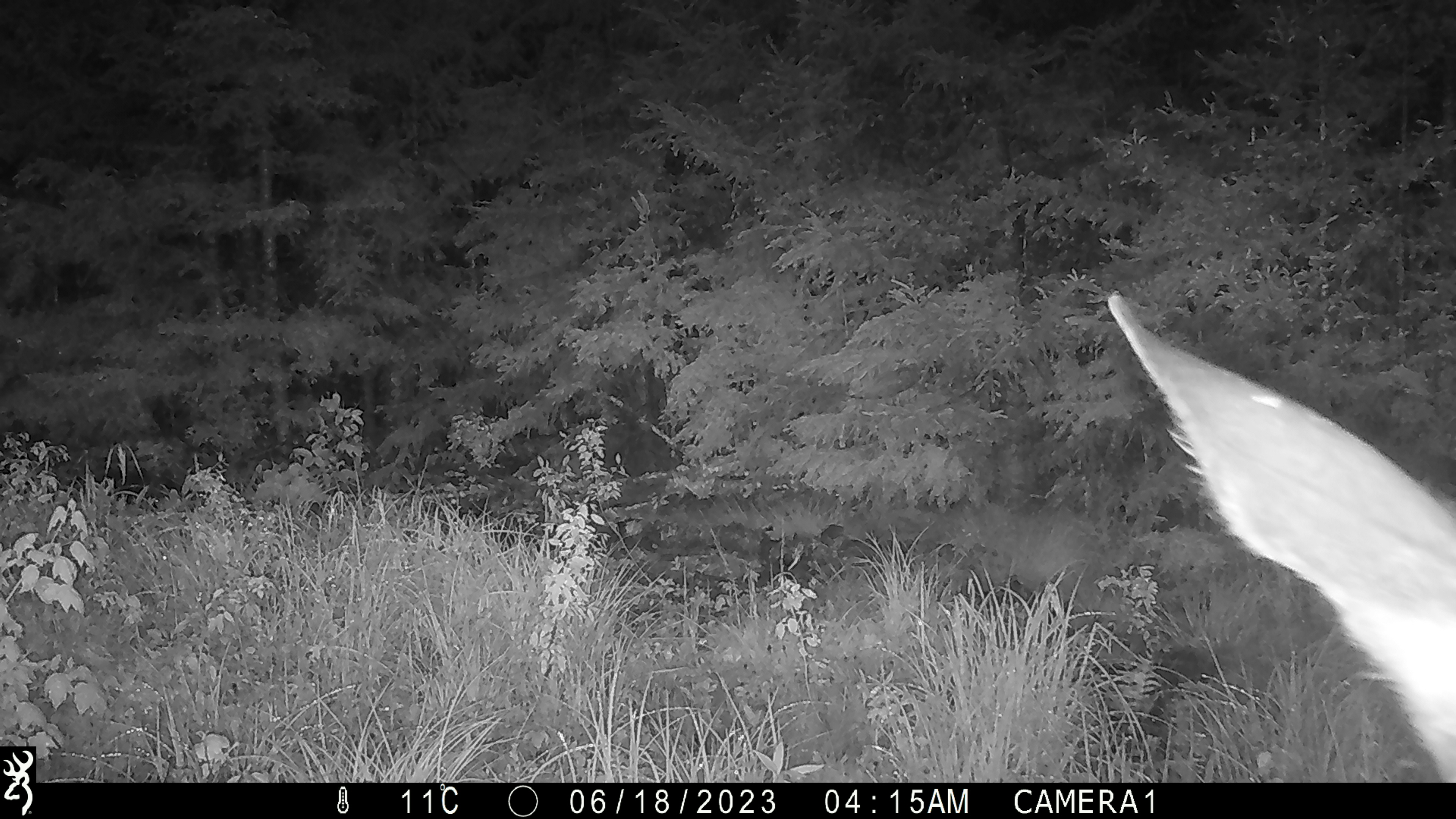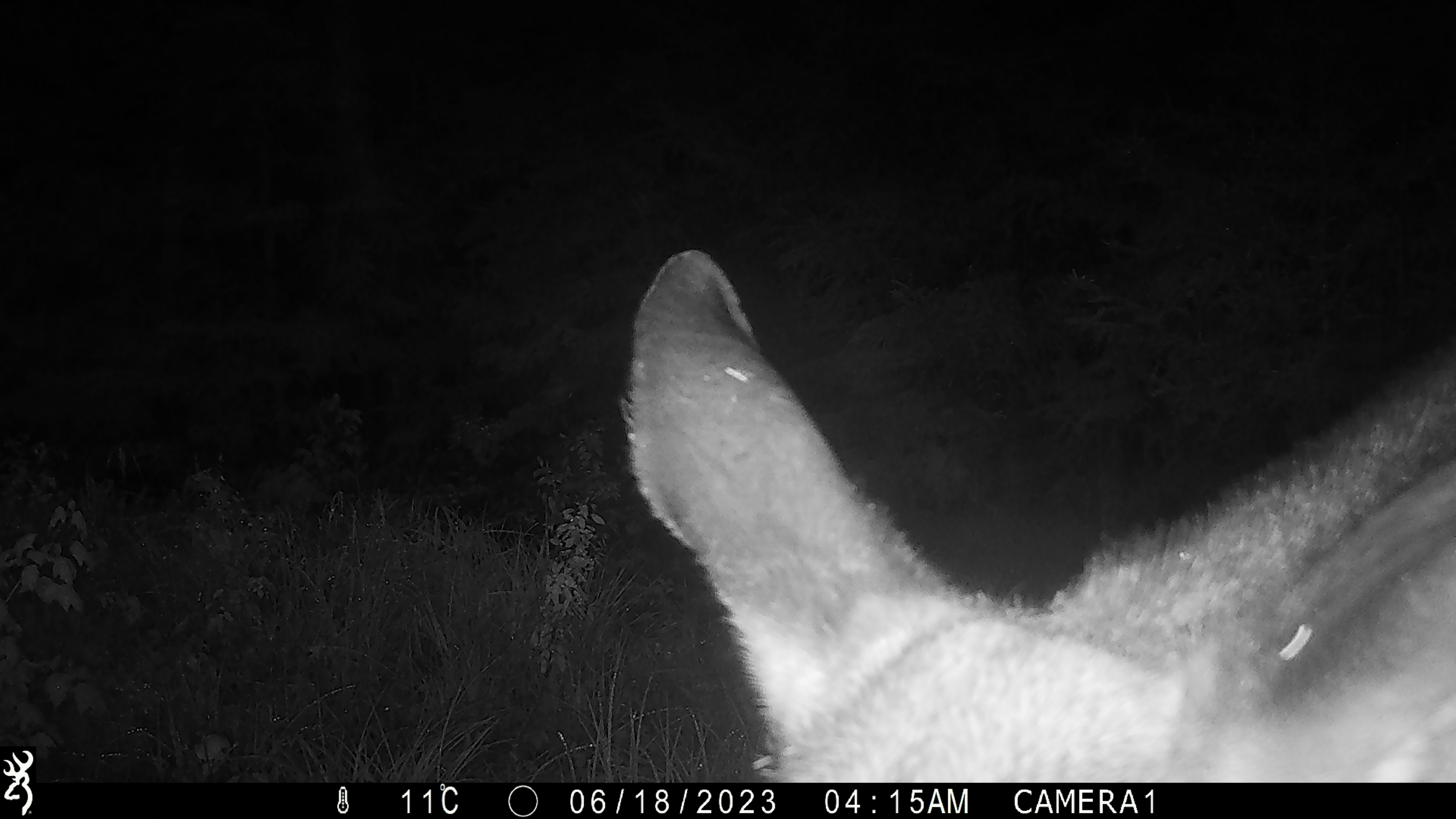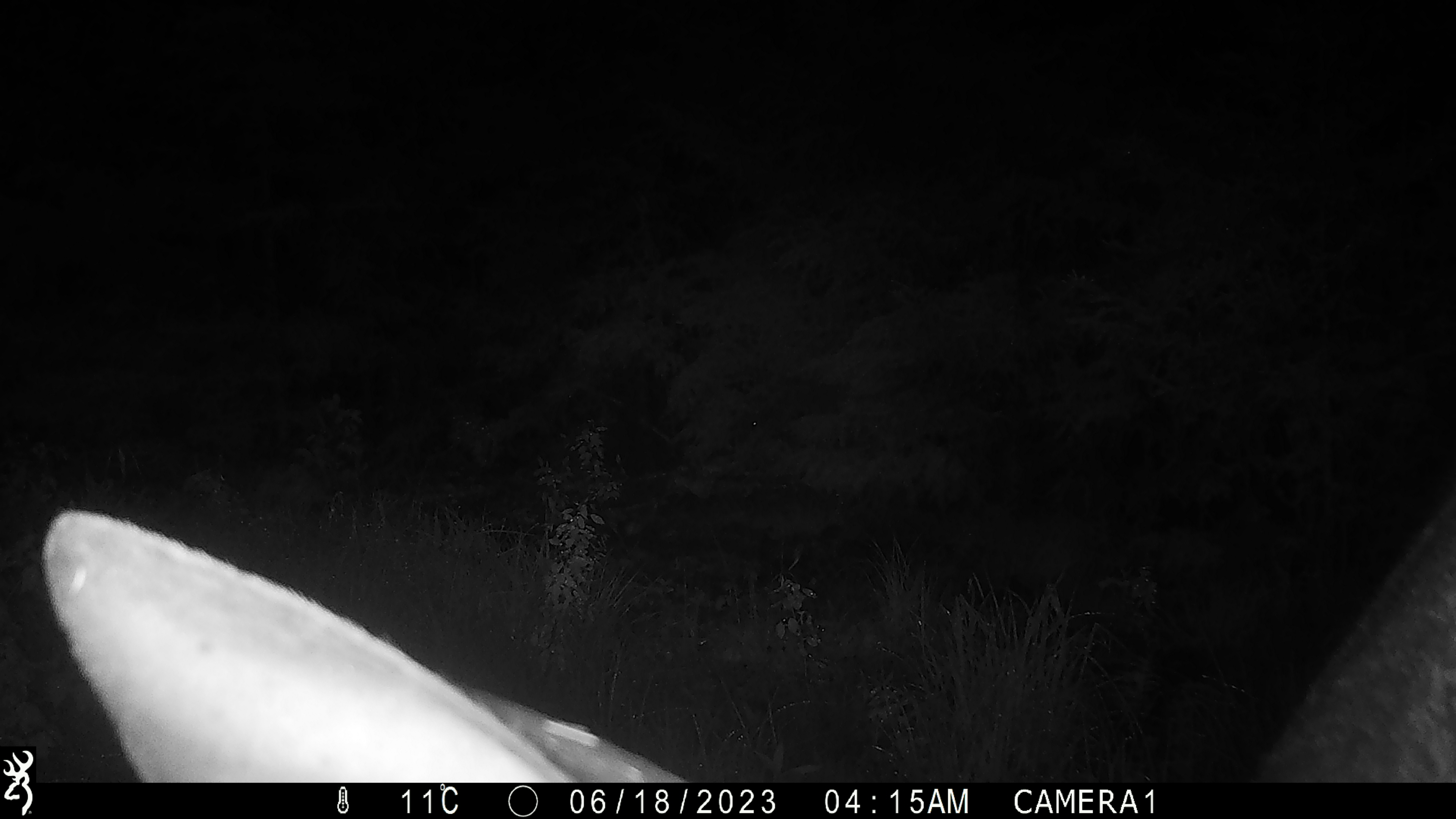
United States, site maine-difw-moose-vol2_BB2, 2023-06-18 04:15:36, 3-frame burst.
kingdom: Animalia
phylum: Chordata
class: Mammalia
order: Artiodactyla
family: Cervidae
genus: Alces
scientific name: Alces alces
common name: moose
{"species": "moose (Alces alces)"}